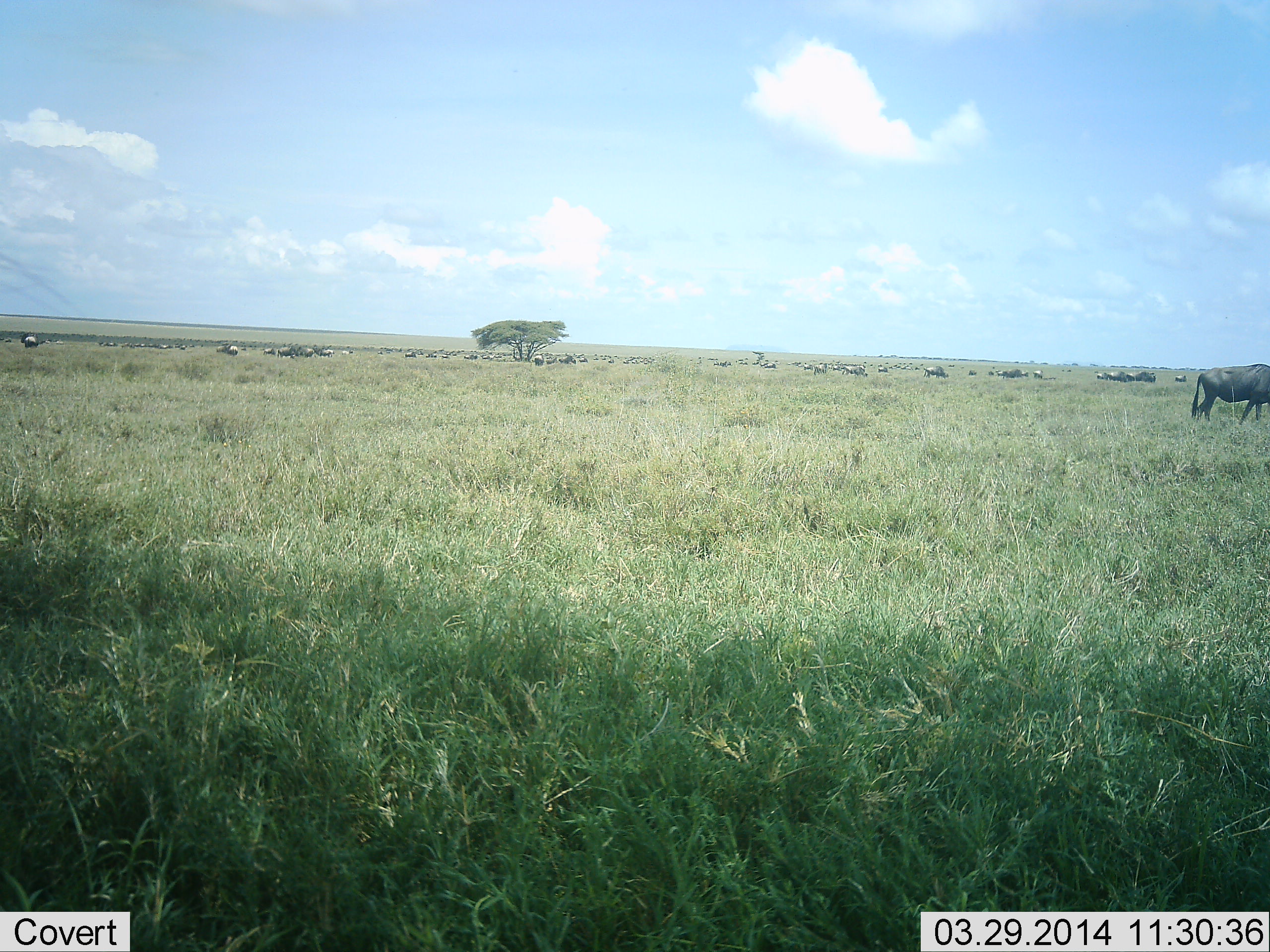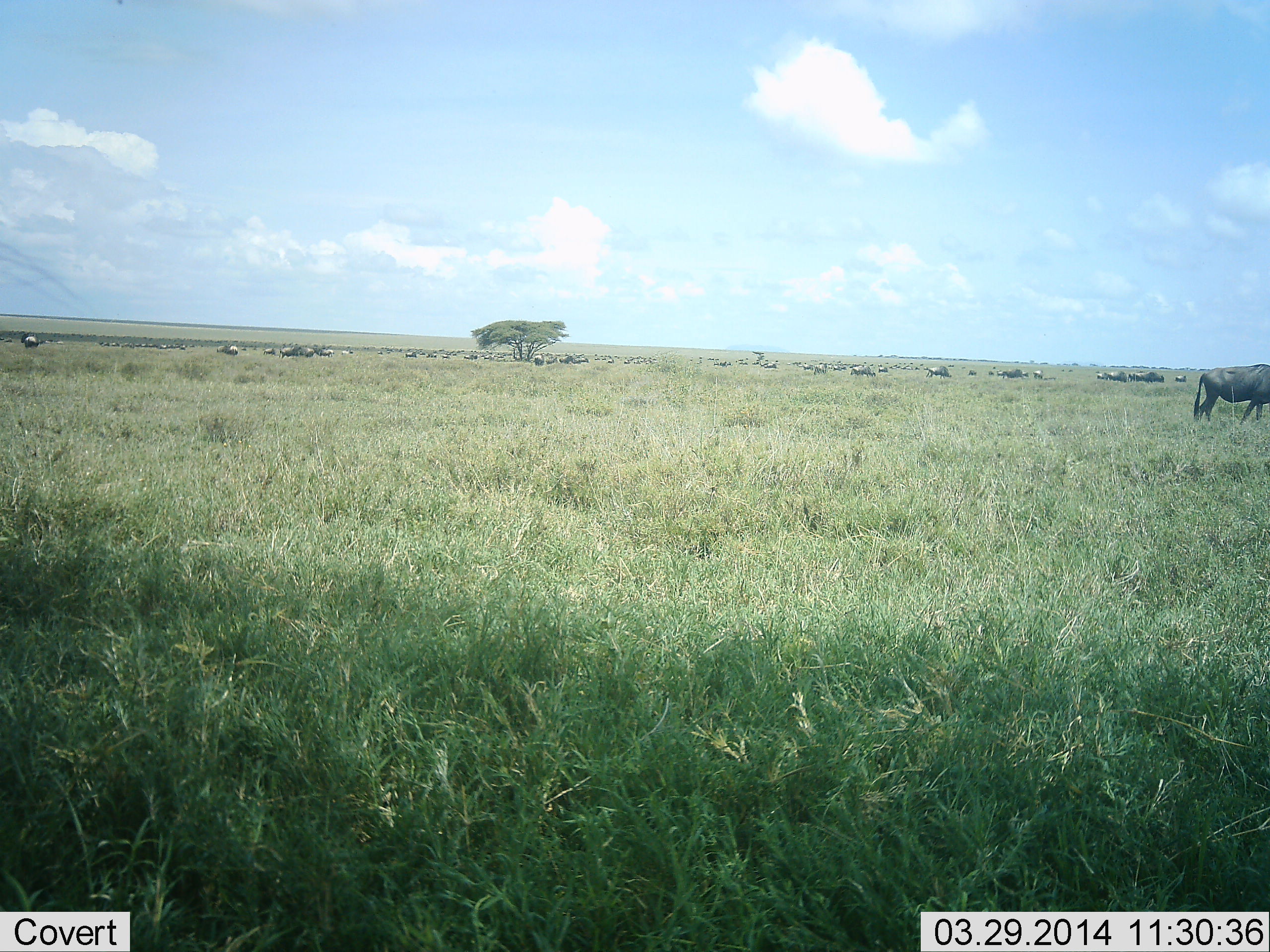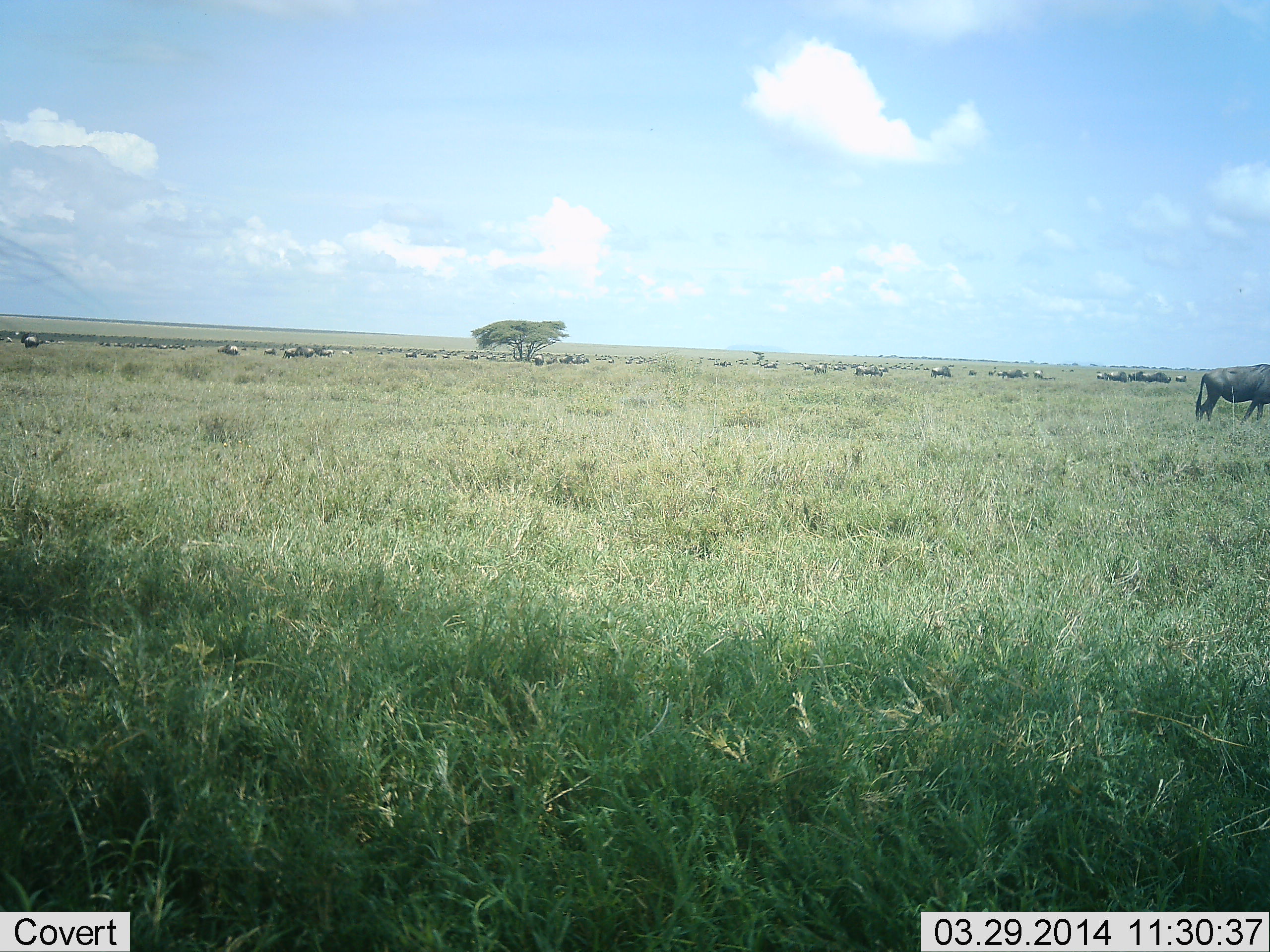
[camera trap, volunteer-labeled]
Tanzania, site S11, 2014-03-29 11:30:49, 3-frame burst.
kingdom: Animalia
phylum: Chordata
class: Mammalia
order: Artiodactyla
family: Bovidae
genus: Connochaetes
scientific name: Connochaetes taurinus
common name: blue wildebeest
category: wildebeest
Wildebeest (blue wildebeest) (Connochaetes taurinus), count 11-50. Behavior (volunteer vote fractions): standing 50%, resting 10%, moving 90%, interacting 0%. Young present (vote fraction): 0%. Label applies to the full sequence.